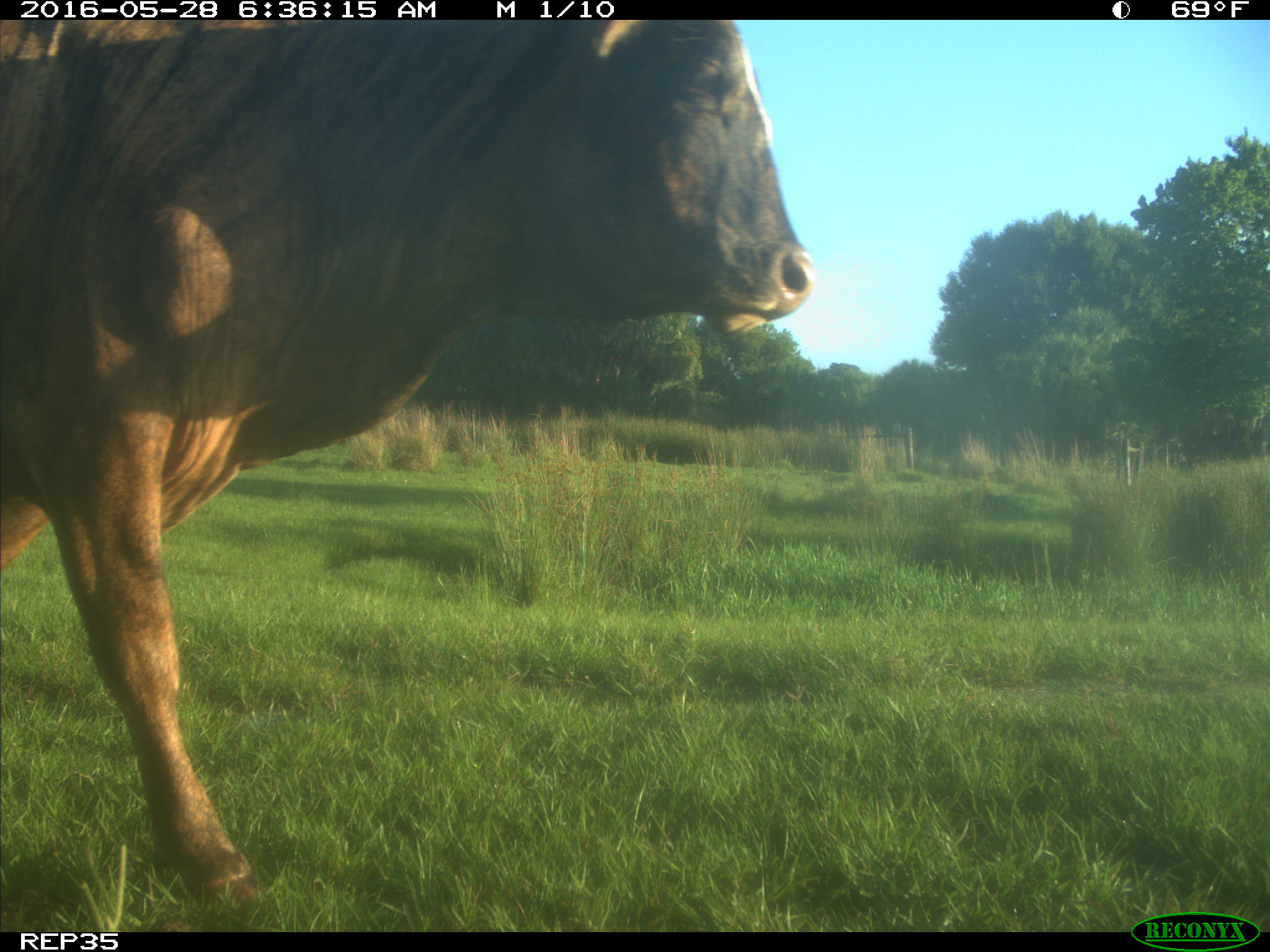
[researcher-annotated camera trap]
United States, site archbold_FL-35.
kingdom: Animalia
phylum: Chordata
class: Mammalia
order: Artiodactyla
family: Bovidae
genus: Bos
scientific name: Bos taurus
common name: domestic cow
Bos taurus (domestic cow).